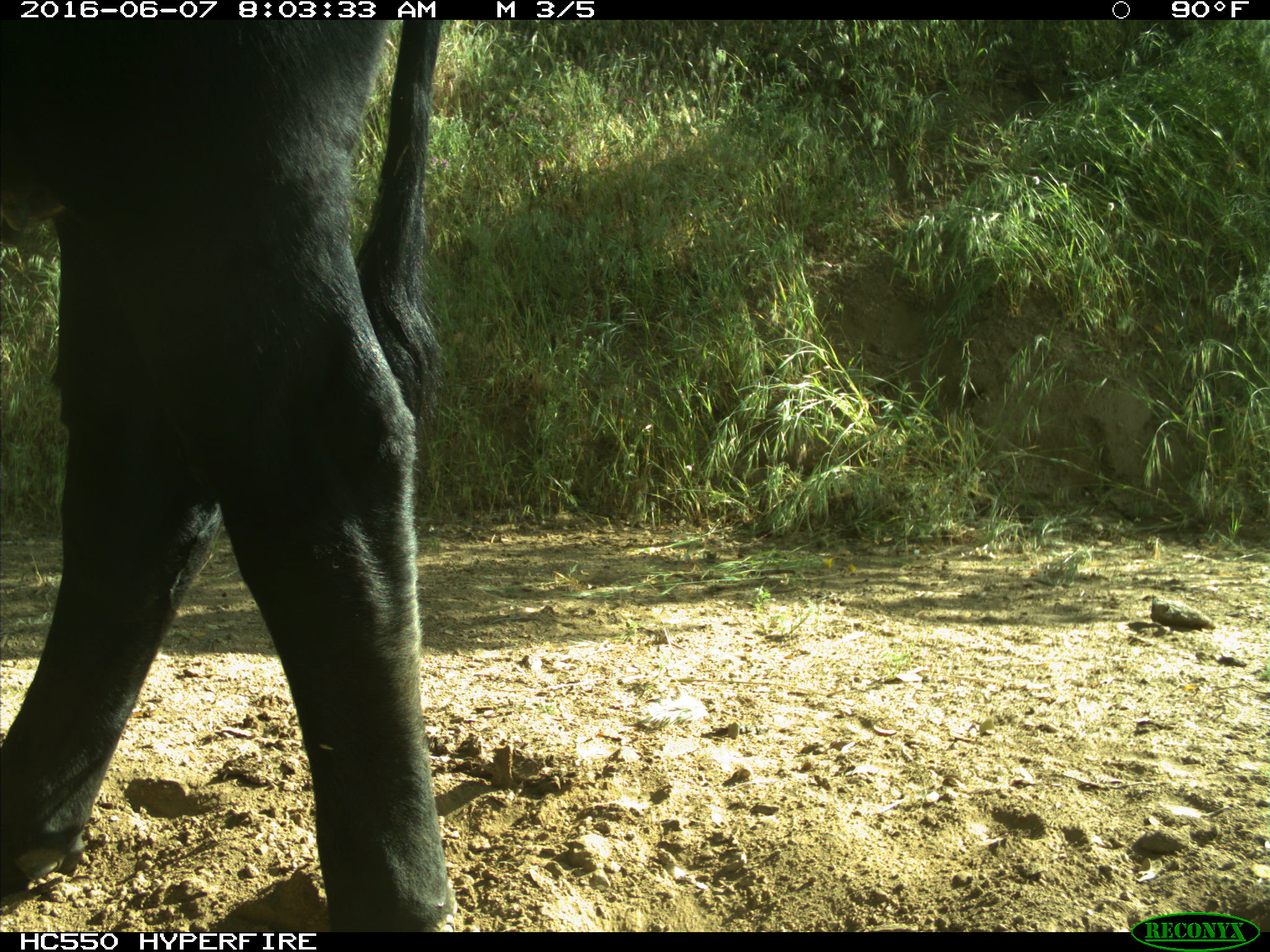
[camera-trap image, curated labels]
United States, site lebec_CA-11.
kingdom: Animalia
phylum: Chordata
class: Mammalia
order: Artiodactyla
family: Bovidae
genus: Bos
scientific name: Bos taurus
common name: domestic cow